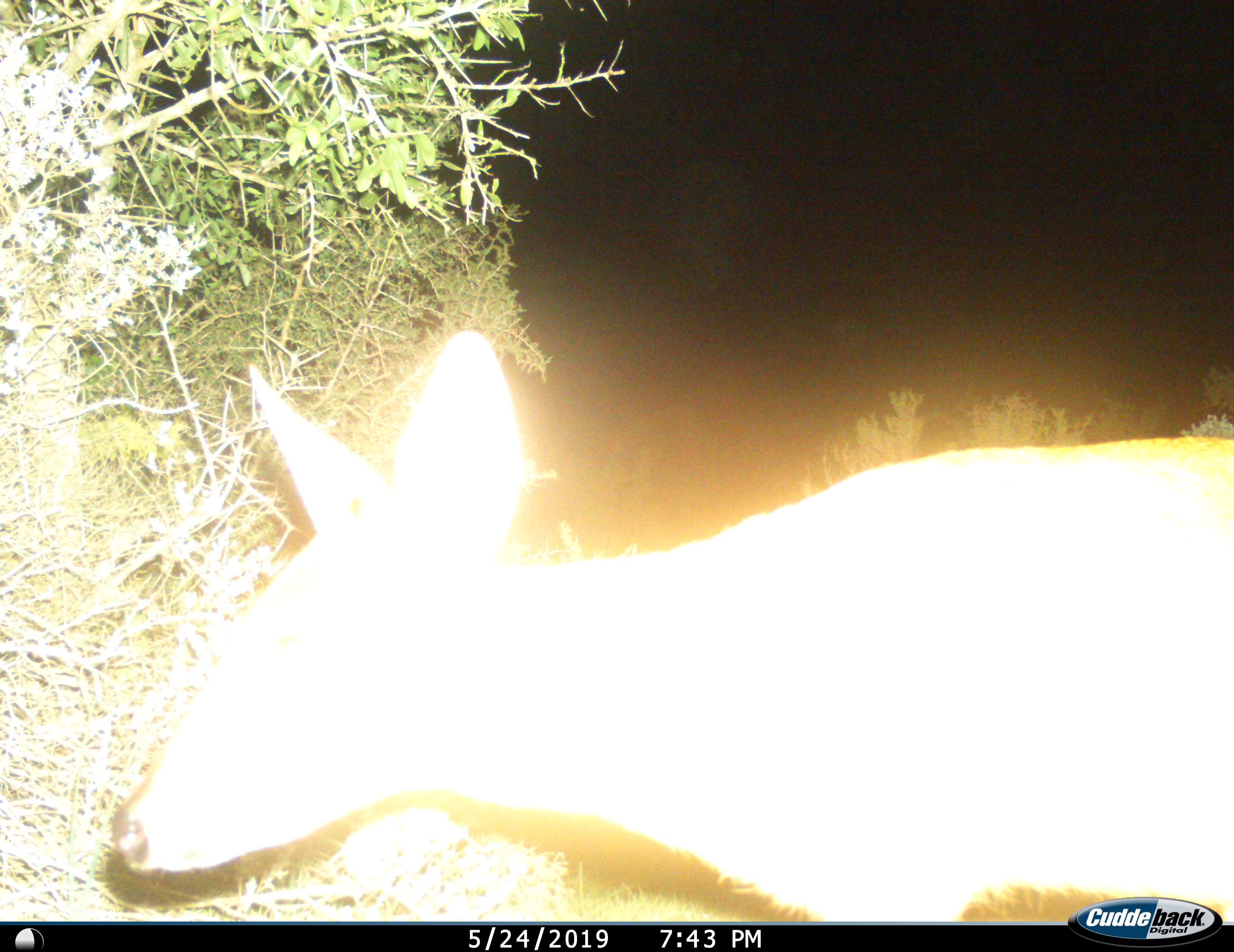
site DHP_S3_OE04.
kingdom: Animalia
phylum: Chordata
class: Mammalia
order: Artiodactyla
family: Bovidae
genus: Sylvicapra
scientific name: Sylvicapra grimmia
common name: common duiker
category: duikercommongrey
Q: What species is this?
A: Duikercommongrey (common duiker) (Sylvicapra grimmia).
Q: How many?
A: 1.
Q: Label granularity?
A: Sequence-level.